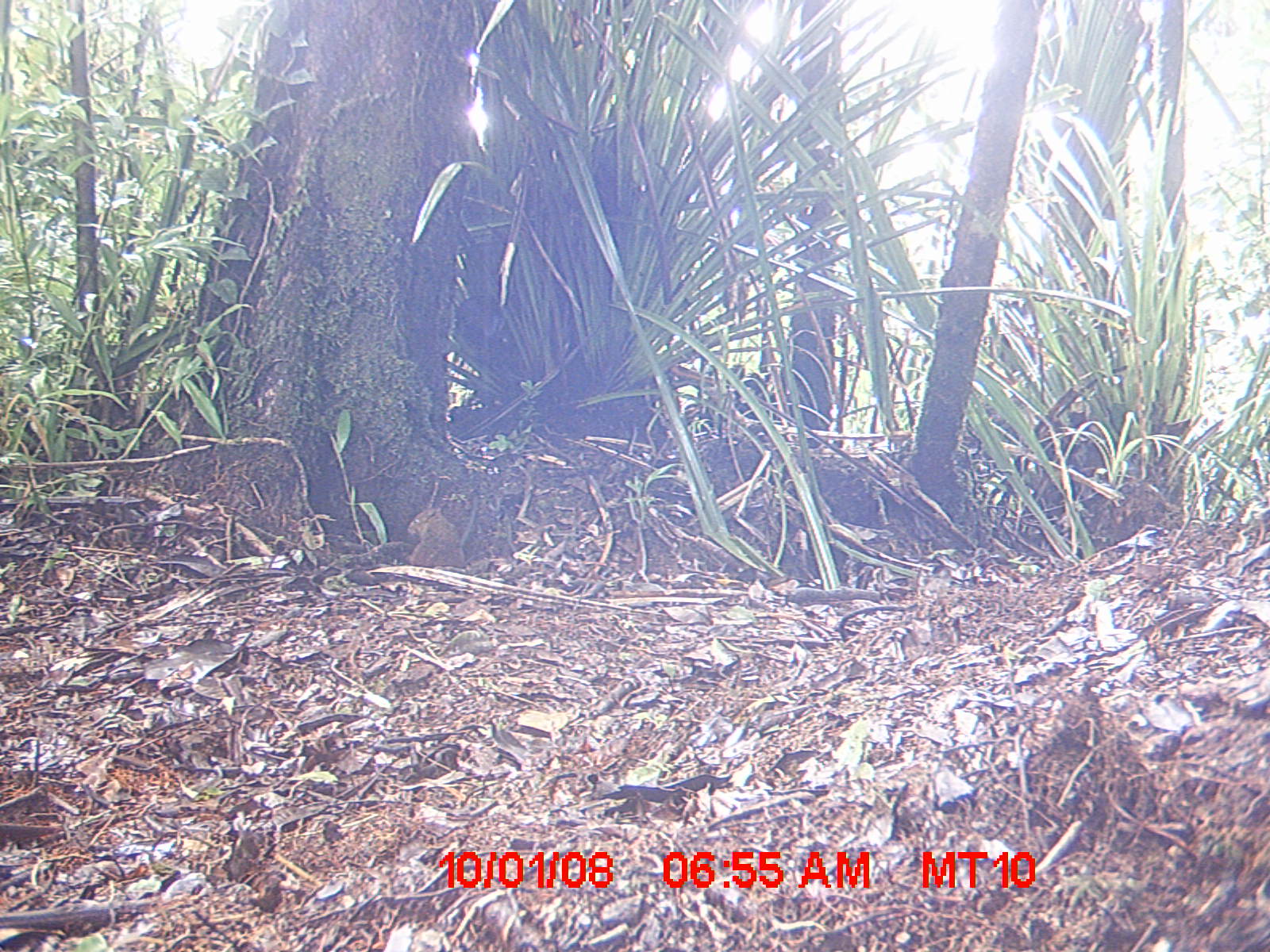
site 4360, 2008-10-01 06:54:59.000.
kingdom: Animalia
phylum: Chordata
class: Mammalia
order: Rodentia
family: Nesomyidae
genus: Nesomys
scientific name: Nesomys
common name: nesomys rodents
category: nesomys sp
Nesomys sp (nesomys rodents) (Nesomys), count 1.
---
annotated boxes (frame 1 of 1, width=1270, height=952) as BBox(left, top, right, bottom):
nesomys sp: BBox(407, 492, 478, 567)